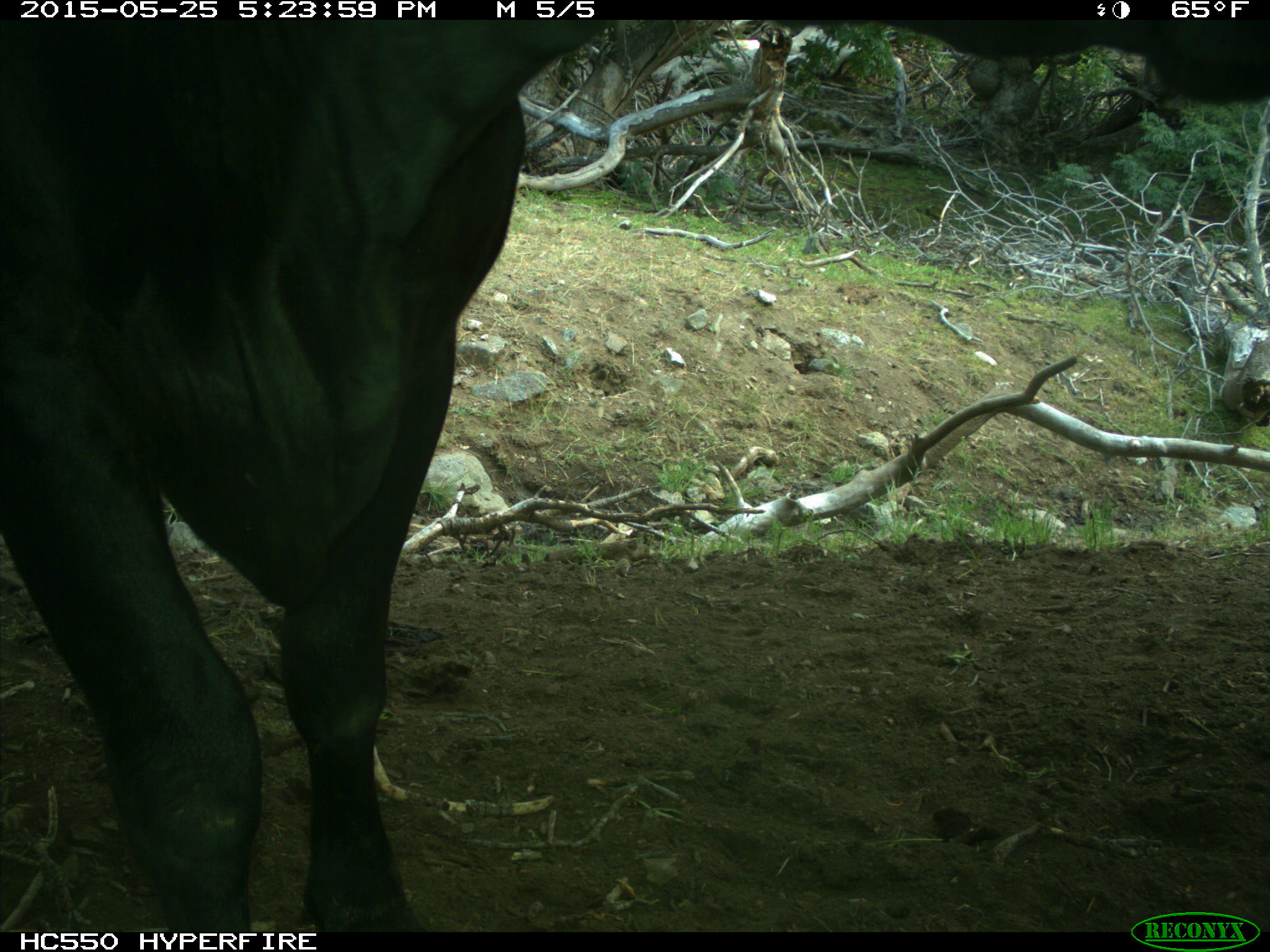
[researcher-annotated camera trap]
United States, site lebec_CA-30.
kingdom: Animalia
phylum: Chordata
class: Mammalia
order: Artiodactyla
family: Bovidae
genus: Bos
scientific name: Bos taurus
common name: domestic cow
Bos taurus (domestic cow).